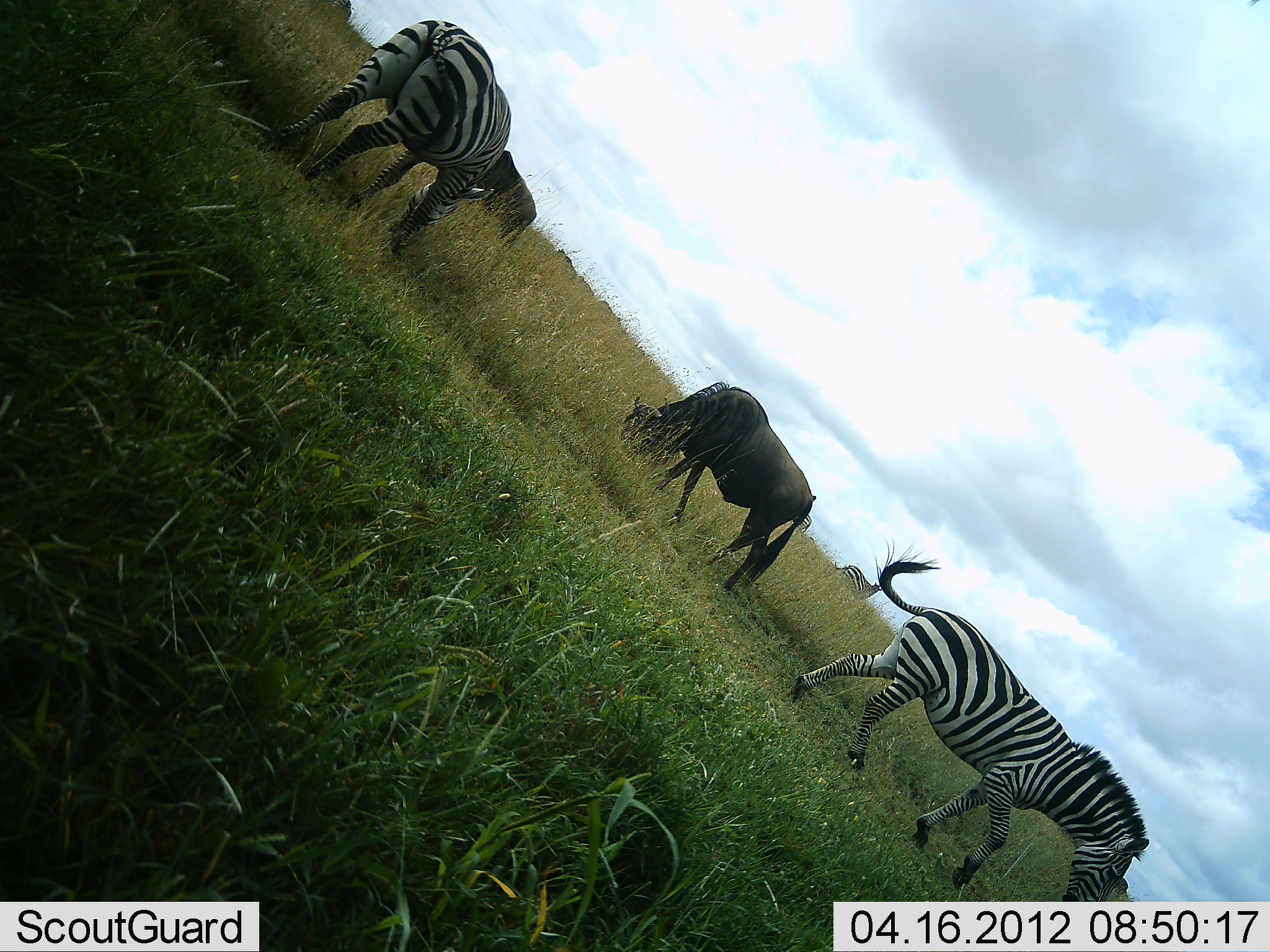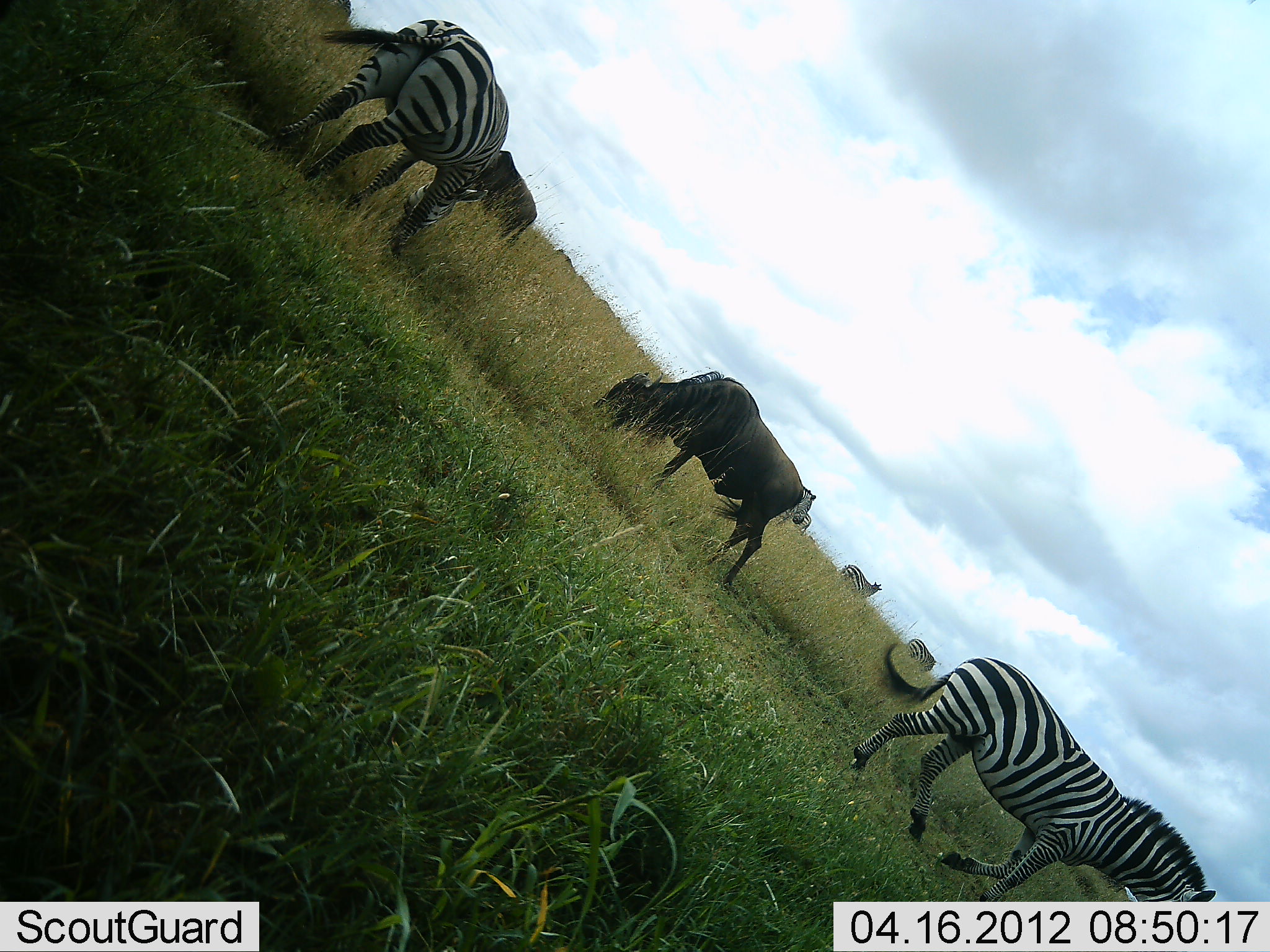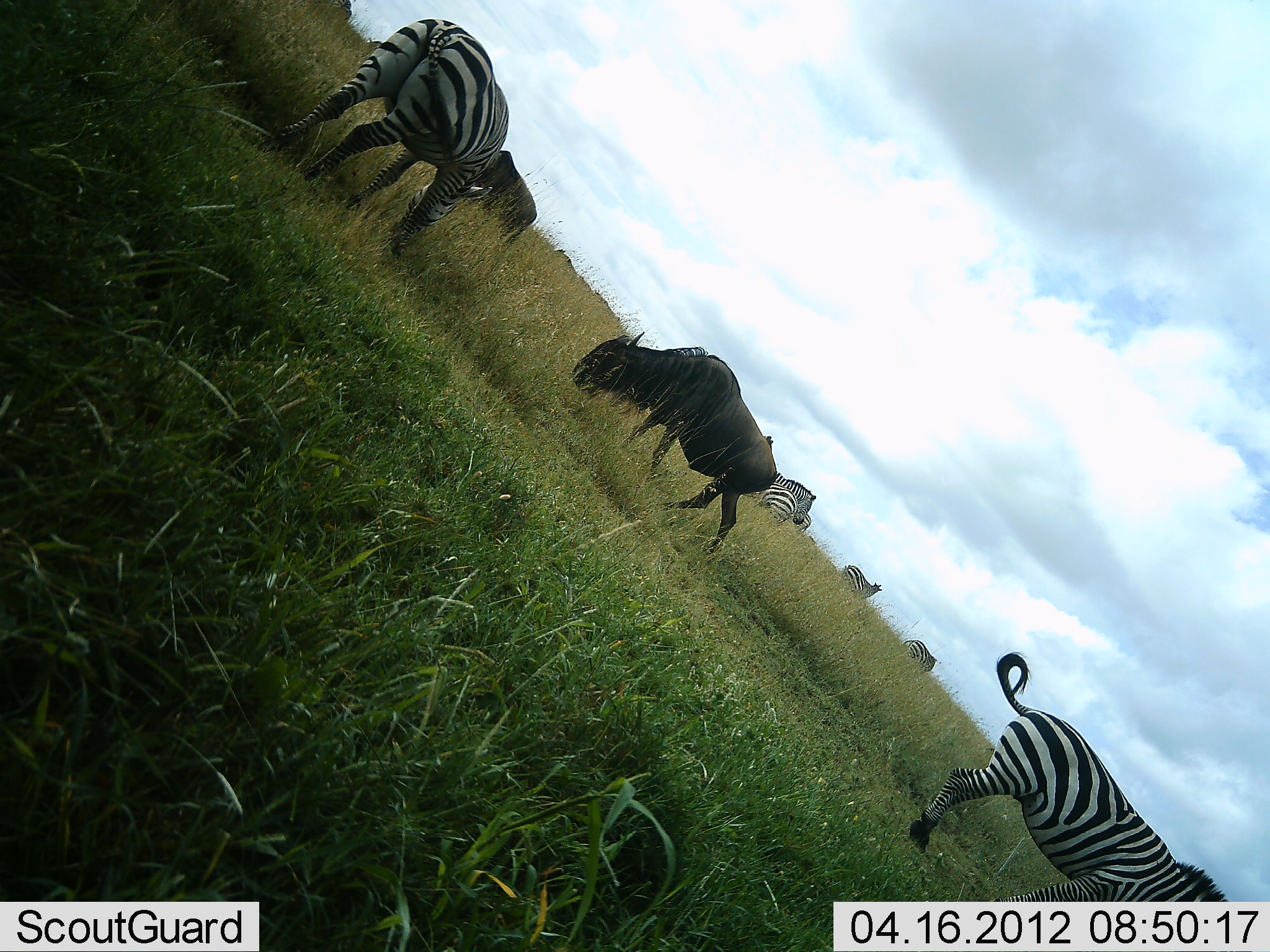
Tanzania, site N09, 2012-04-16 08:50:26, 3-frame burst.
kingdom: Animalia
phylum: Chordata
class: Mammalia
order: Artiodactyla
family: Bovidae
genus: Connochaetes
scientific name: Connochaetes taurinus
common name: blue wildebeest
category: wildebeest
Wildebeest (blue wildebeest) (Connochaetes taurinus), count 2. Behavior (volunteer vote fractions): standing 22%, resting 0%, moving 6%, interacting 0%. Young present (vote fraction): 0%. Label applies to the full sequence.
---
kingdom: Animalia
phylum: Chordata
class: Mammalia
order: Perissodactyla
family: Equidae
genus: Equus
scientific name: Equus quagga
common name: plains zebra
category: zebra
Zebra (plains zebra) (Equus quagga), count 5. Behavior (volunteer vote fractions): standing 78%, resting 0%, moving 78%, interacting 0%. Young present (vote fraction): 0%. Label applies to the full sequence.